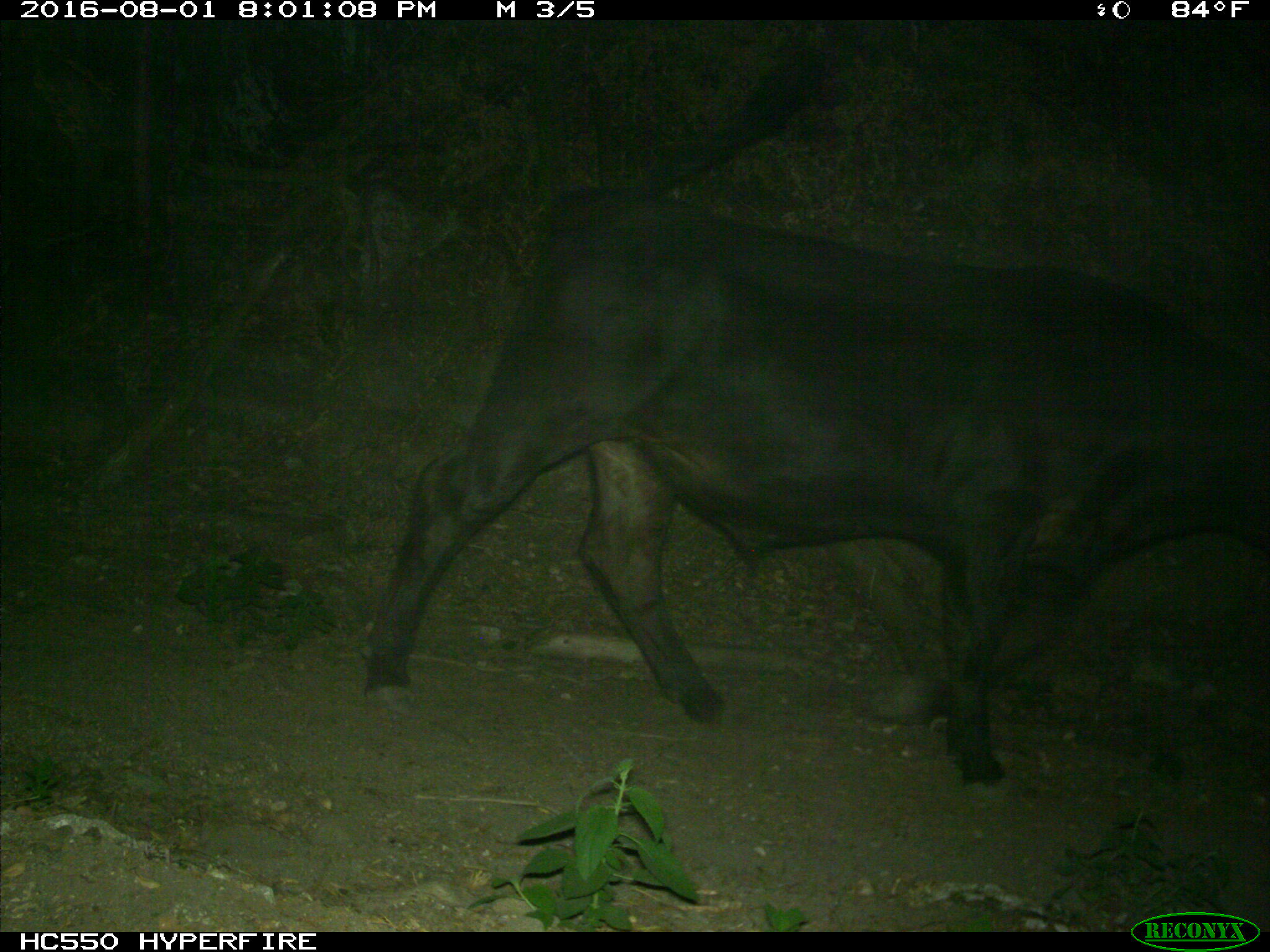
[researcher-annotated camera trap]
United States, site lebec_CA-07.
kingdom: Animalia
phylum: Chordata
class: Mammalia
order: Artiodactyla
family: Bovidae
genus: Bos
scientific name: Bos taurus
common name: domestic cow